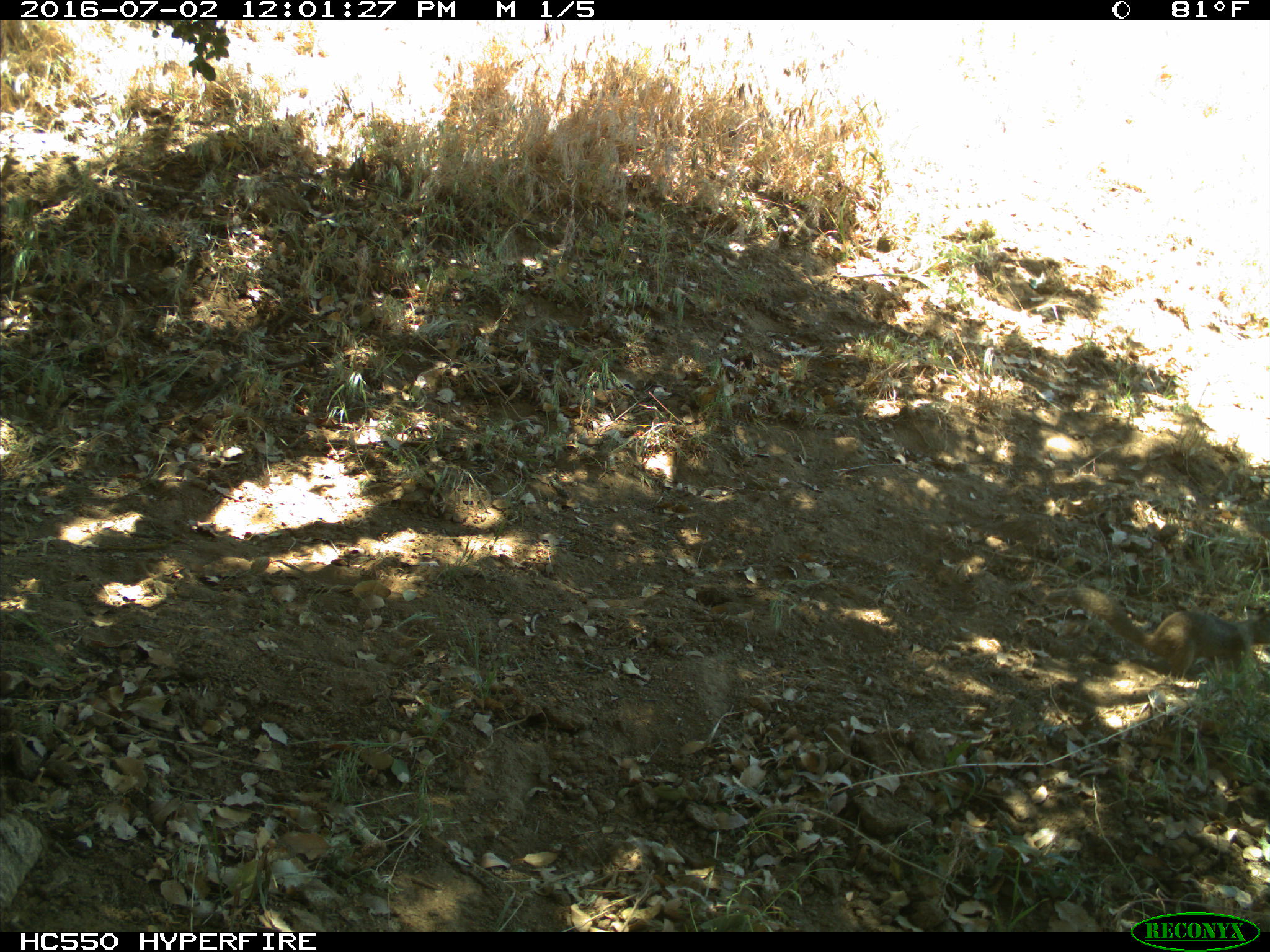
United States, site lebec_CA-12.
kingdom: Animalia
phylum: Chordata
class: Mammalia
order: Rodentia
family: Sciuridae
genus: Otospermophilus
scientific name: Otospermophilus beecheyi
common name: california ground squirrel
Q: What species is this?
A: Otospermophilus beecheyi (california ground squirrel).